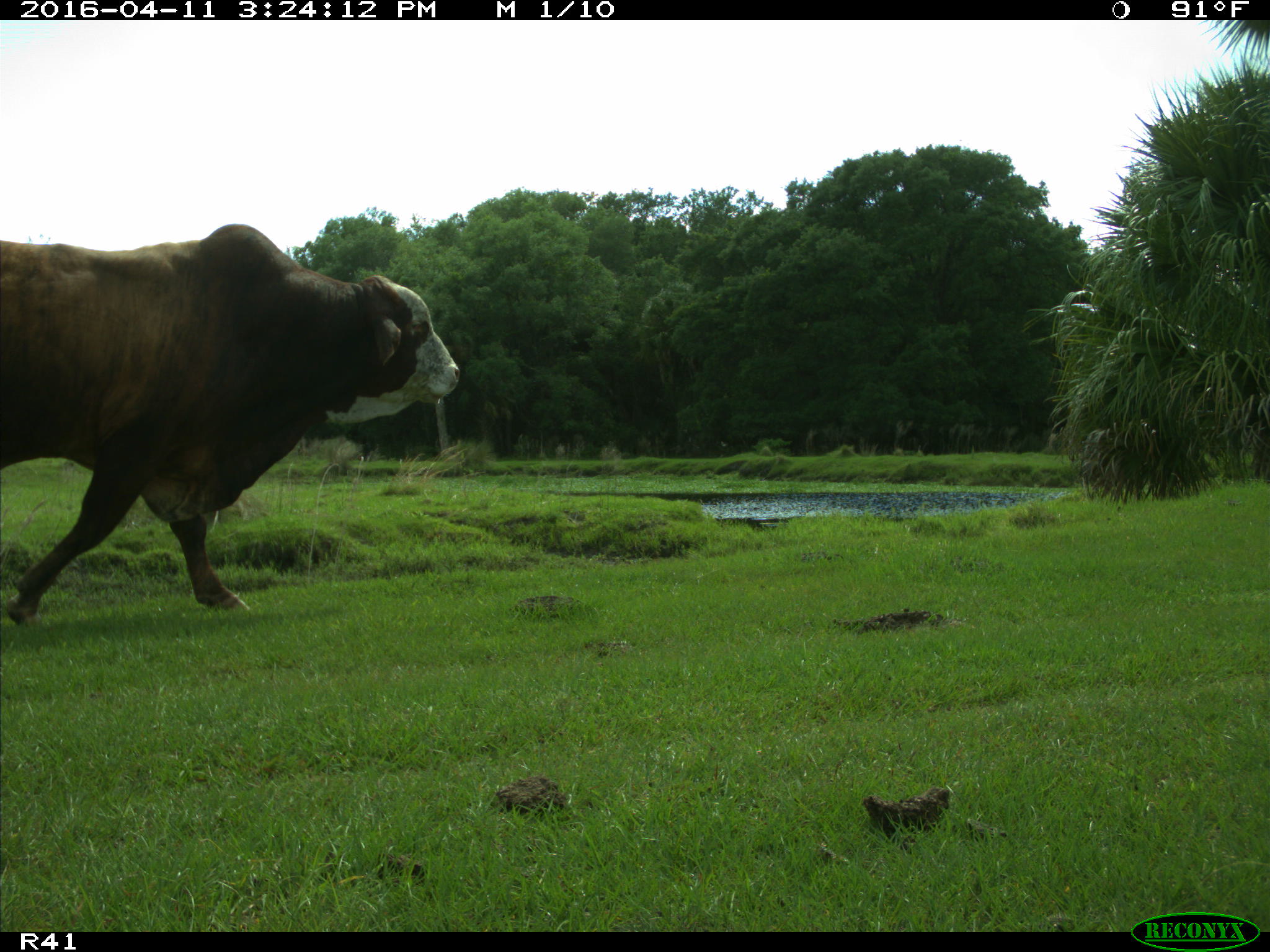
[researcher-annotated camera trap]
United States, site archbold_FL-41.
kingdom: Animalia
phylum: Chordata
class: Mammalia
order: Artiodactyla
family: Bovidae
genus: Bos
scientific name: Bos taurus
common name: domestic cow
Bos taurus (domestic cow).